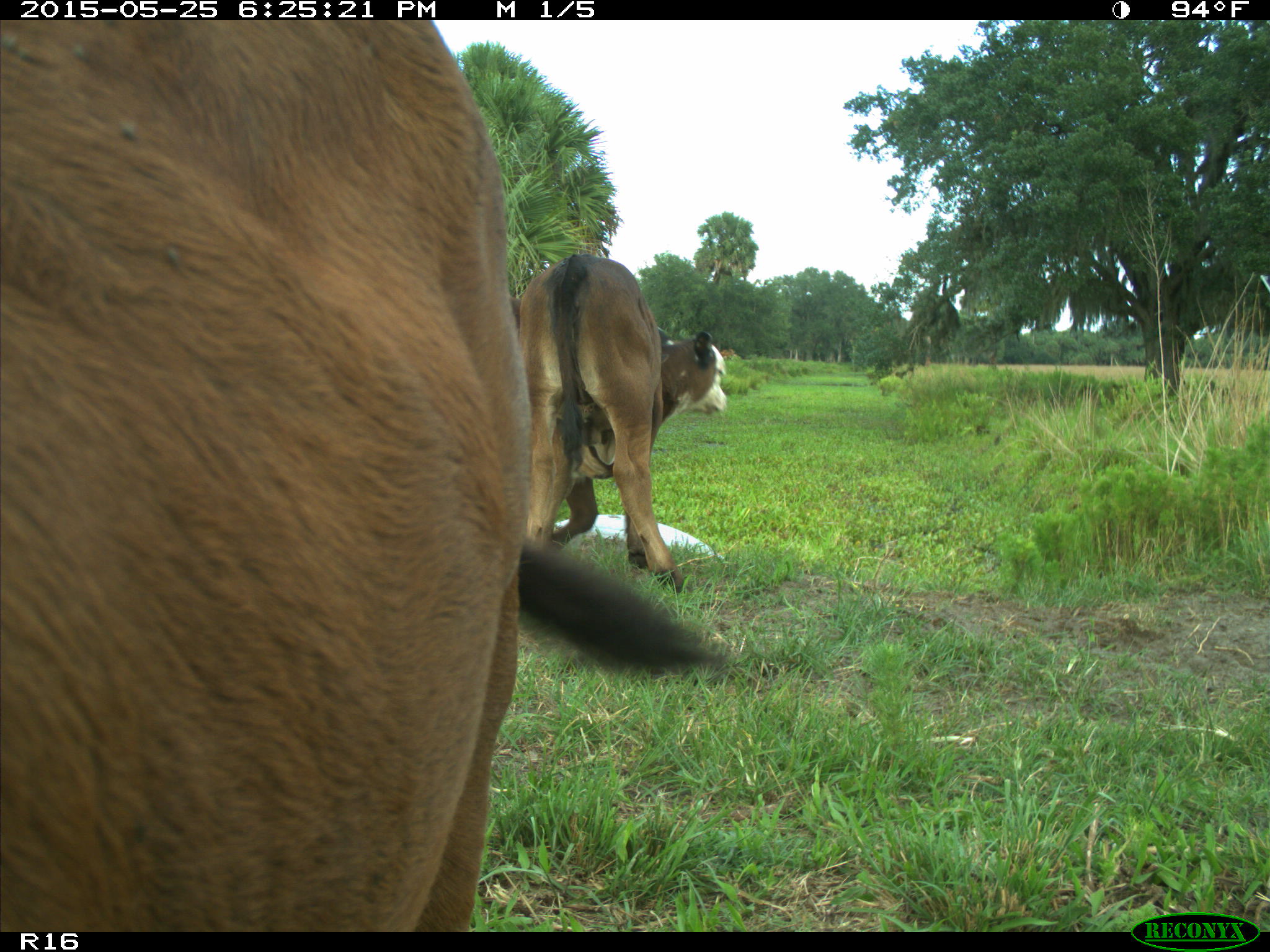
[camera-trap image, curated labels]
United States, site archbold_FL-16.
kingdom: Animalia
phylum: Chordata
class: Mammalia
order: Artiodactyla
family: Bovidae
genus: Bos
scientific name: Bos taurus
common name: domestic cow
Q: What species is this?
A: Bos taurus (domestic cow).